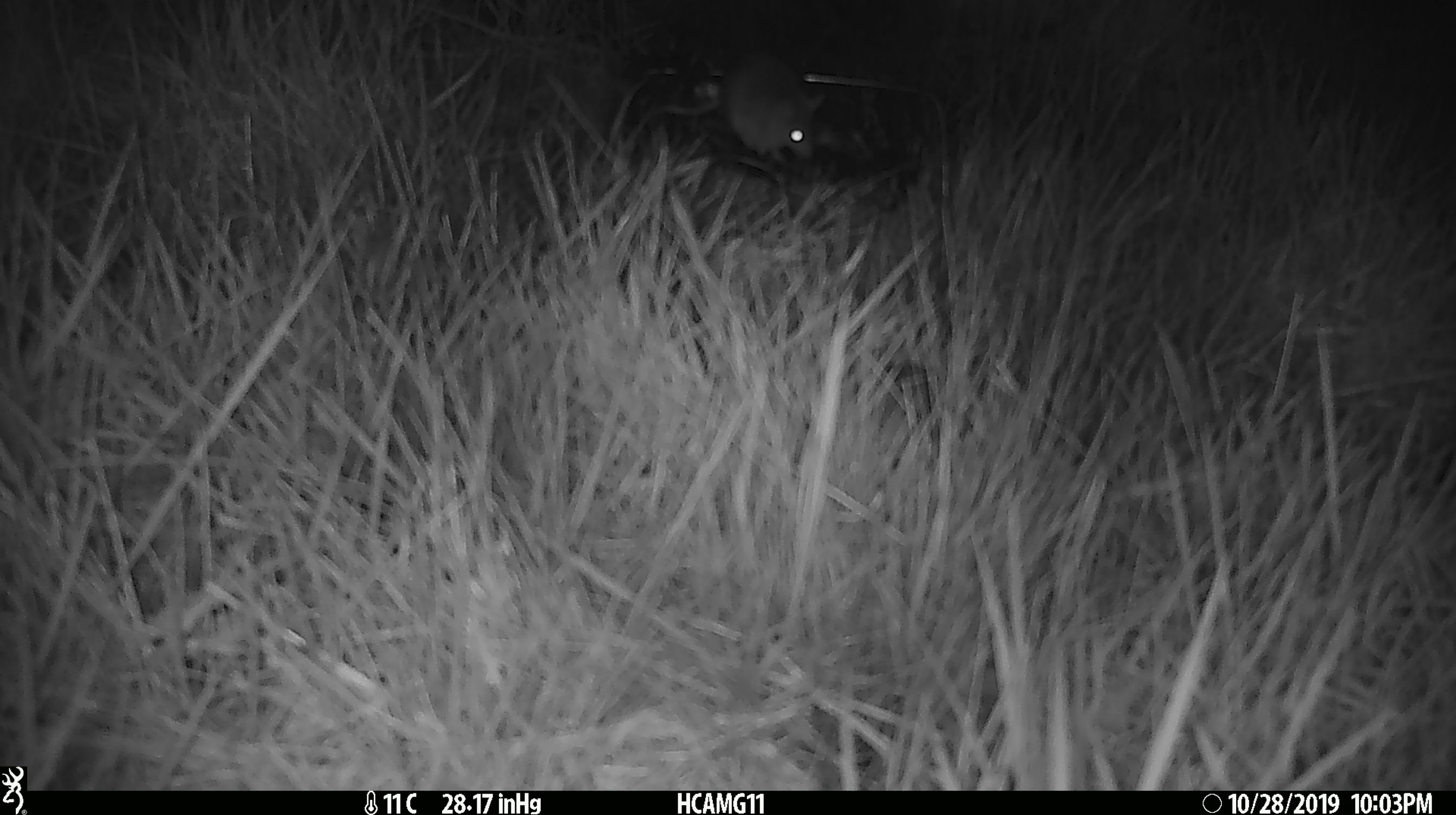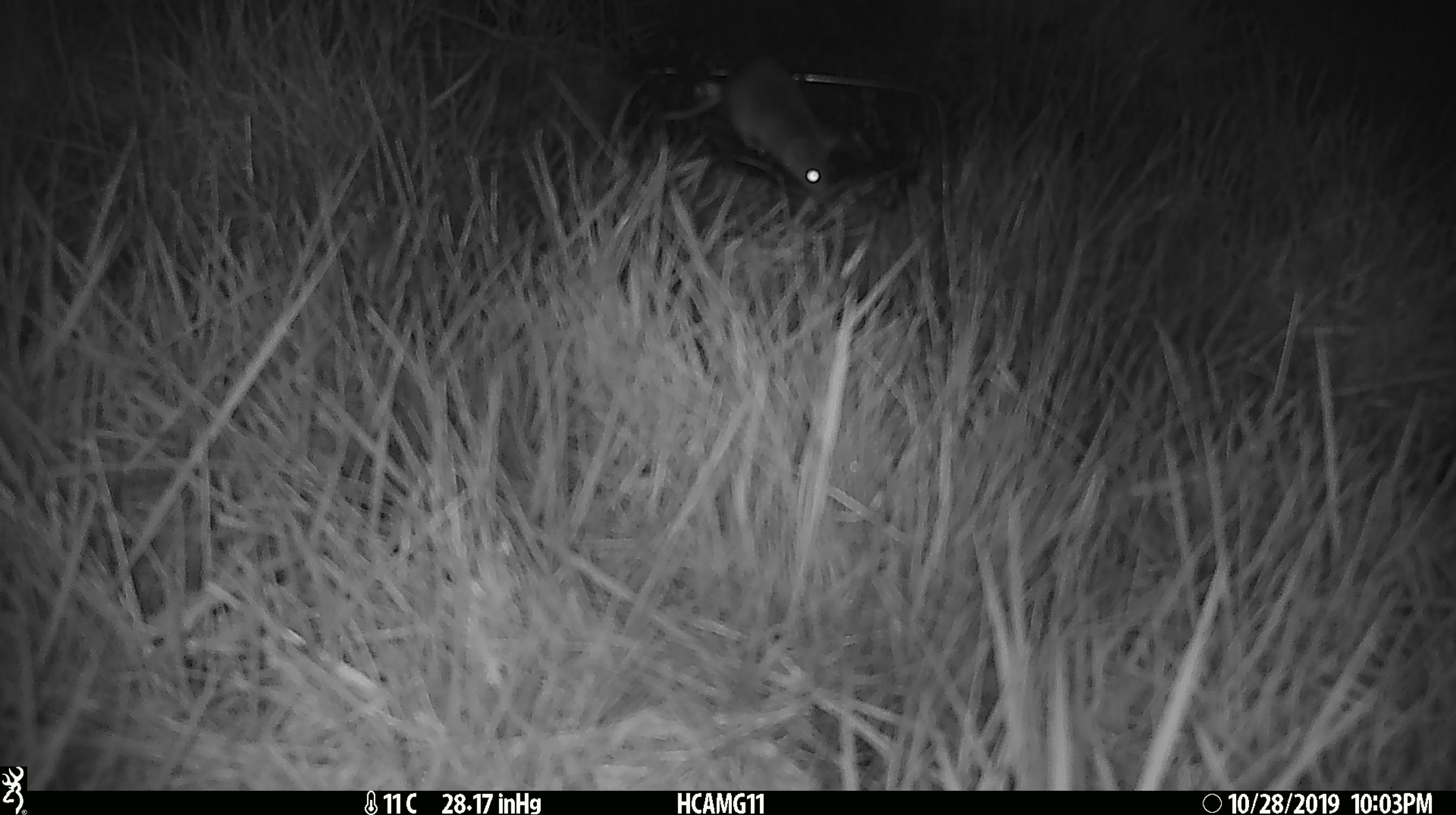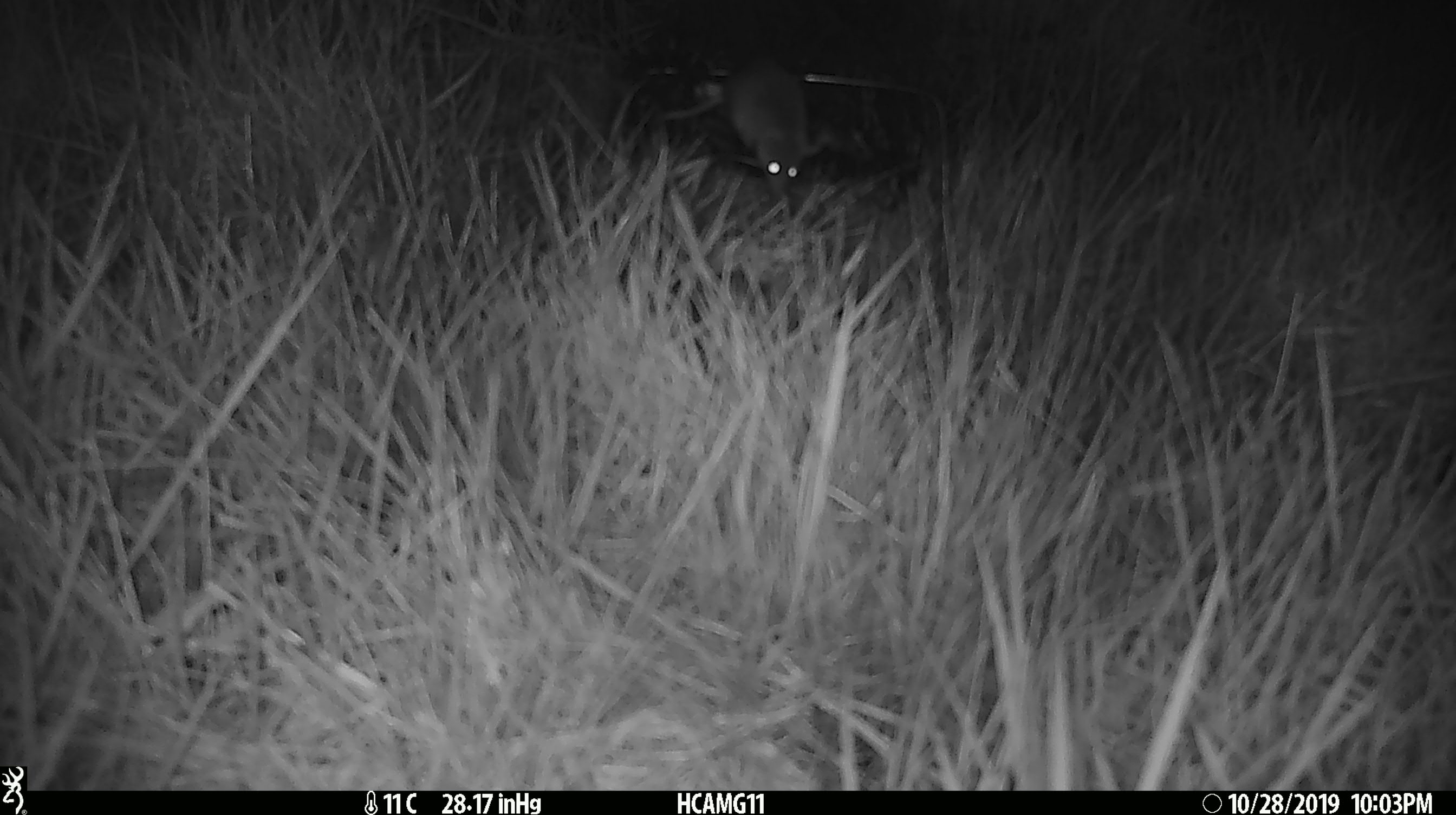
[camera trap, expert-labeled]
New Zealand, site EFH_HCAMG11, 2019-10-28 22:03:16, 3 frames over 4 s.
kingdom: Animalia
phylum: Chordata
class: Mammalia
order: Rodentia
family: Muridae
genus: Mus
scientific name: Mus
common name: mouse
Mouse (Mus).